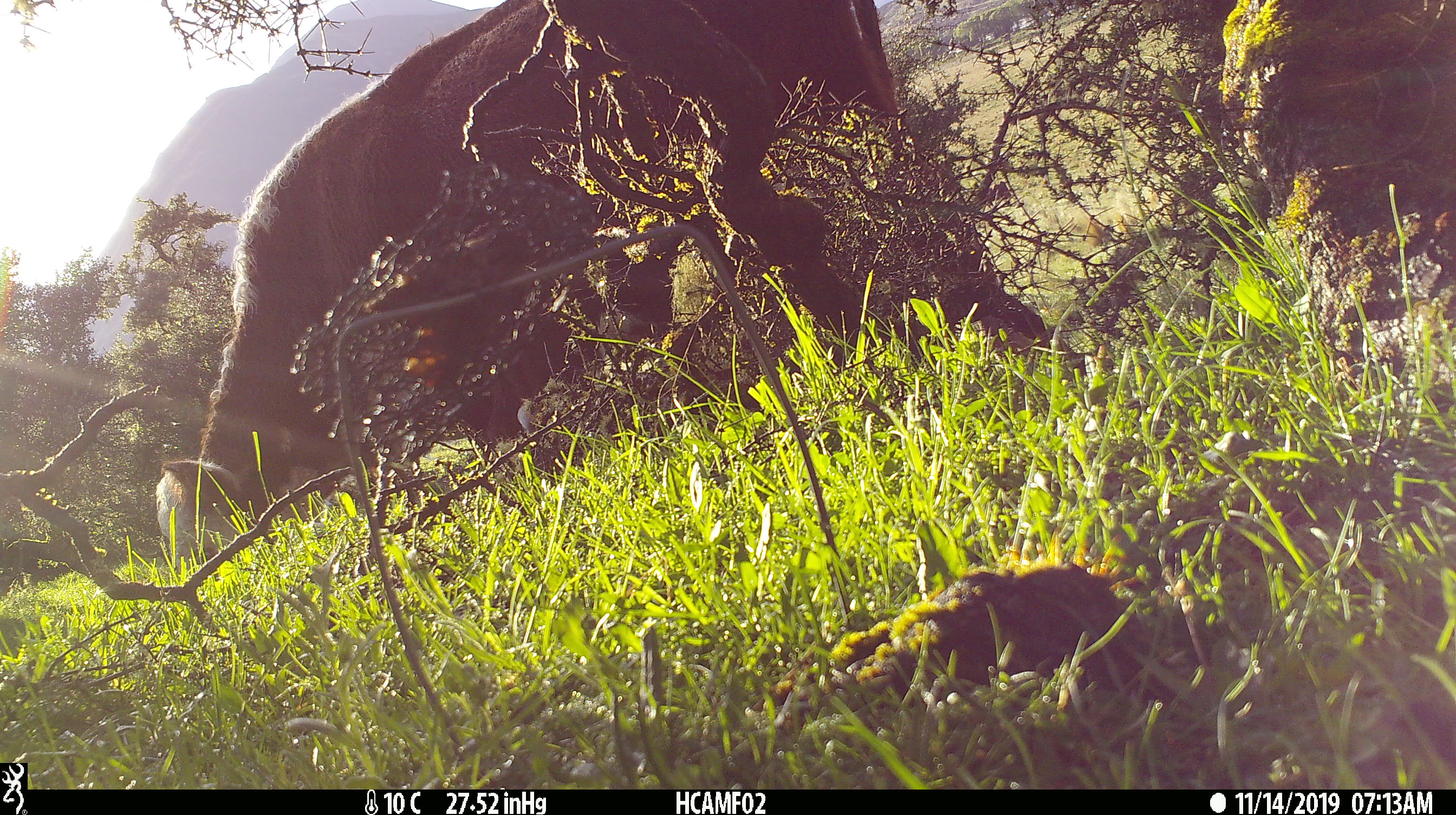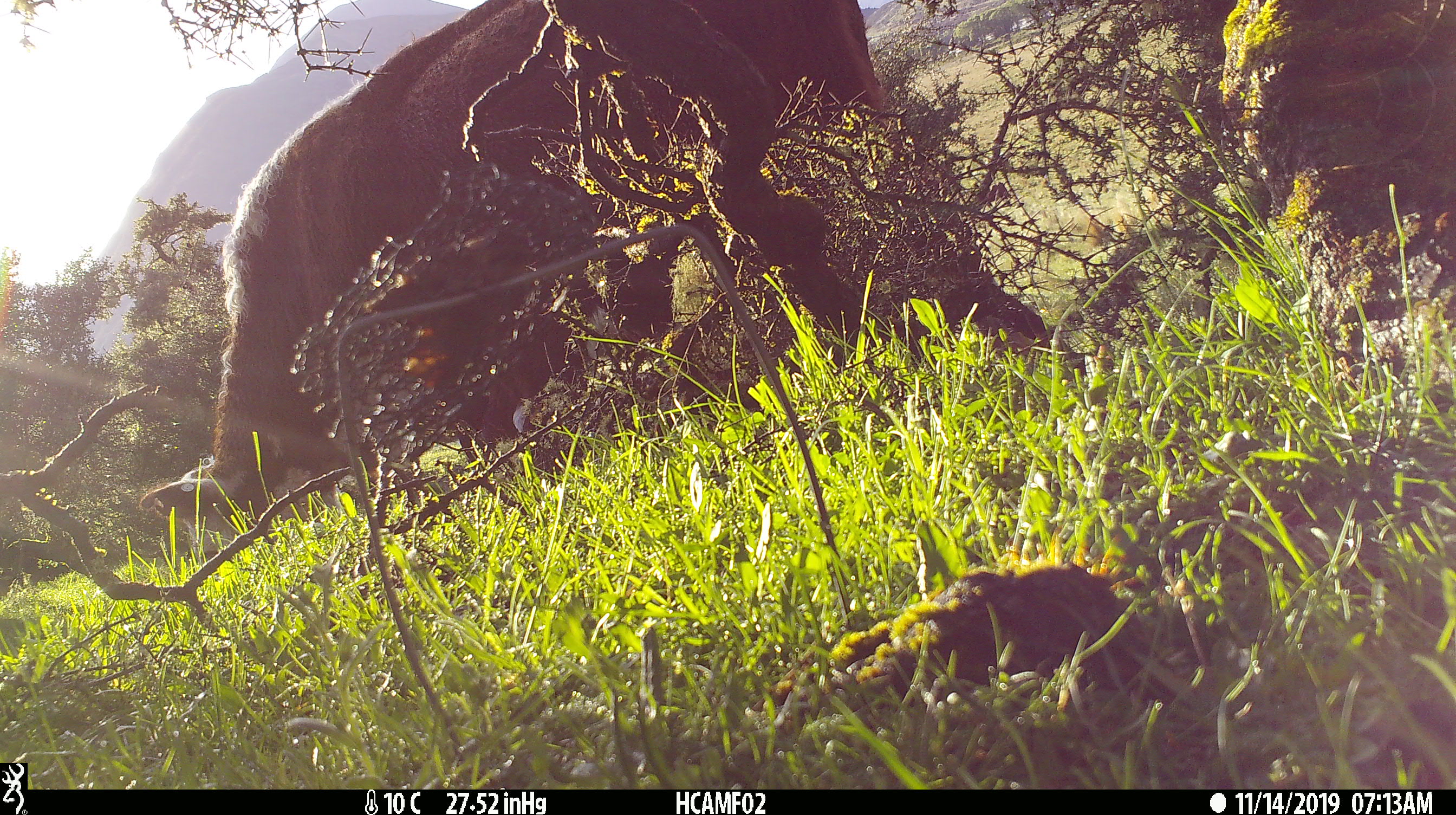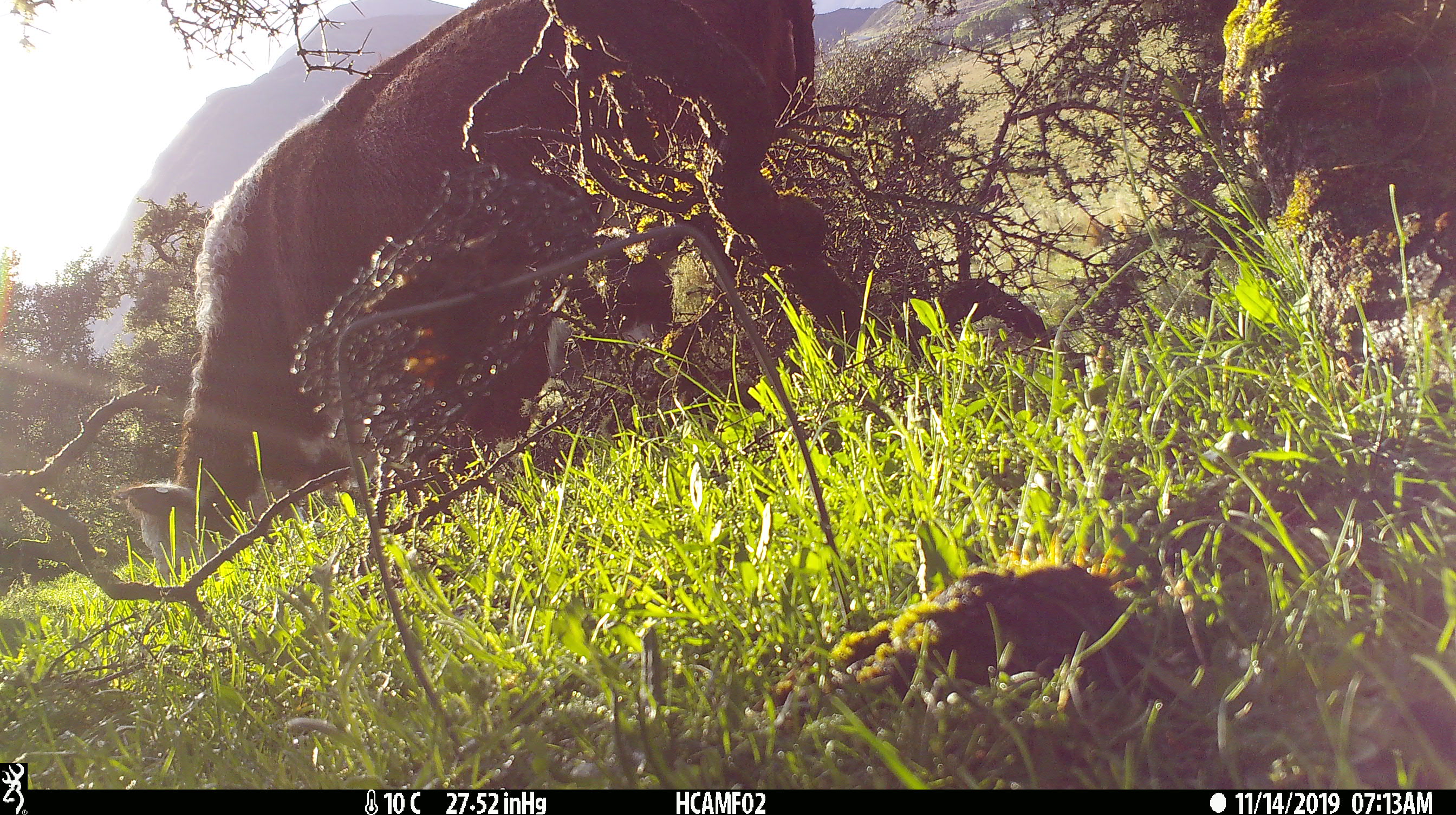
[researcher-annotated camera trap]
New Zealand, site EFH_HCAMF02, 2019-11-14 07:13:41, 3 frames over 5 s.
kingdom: Animalia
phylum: Chordata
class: Mammalia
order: Artiodactyla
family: Bovidae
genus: Bos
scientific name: Bos taurus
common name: domestic cow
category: cow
Cow (domestic cow) (Bos taurus).